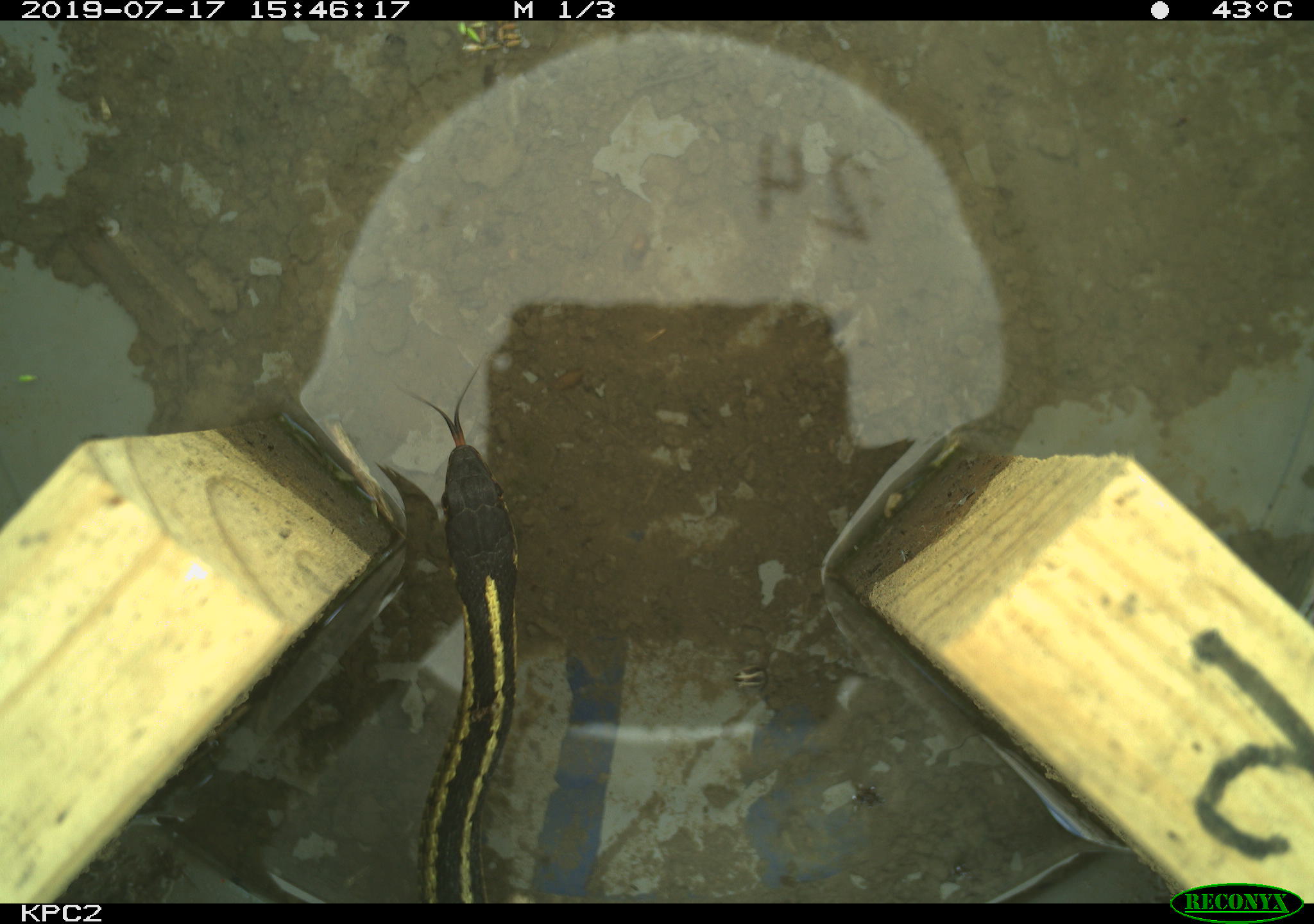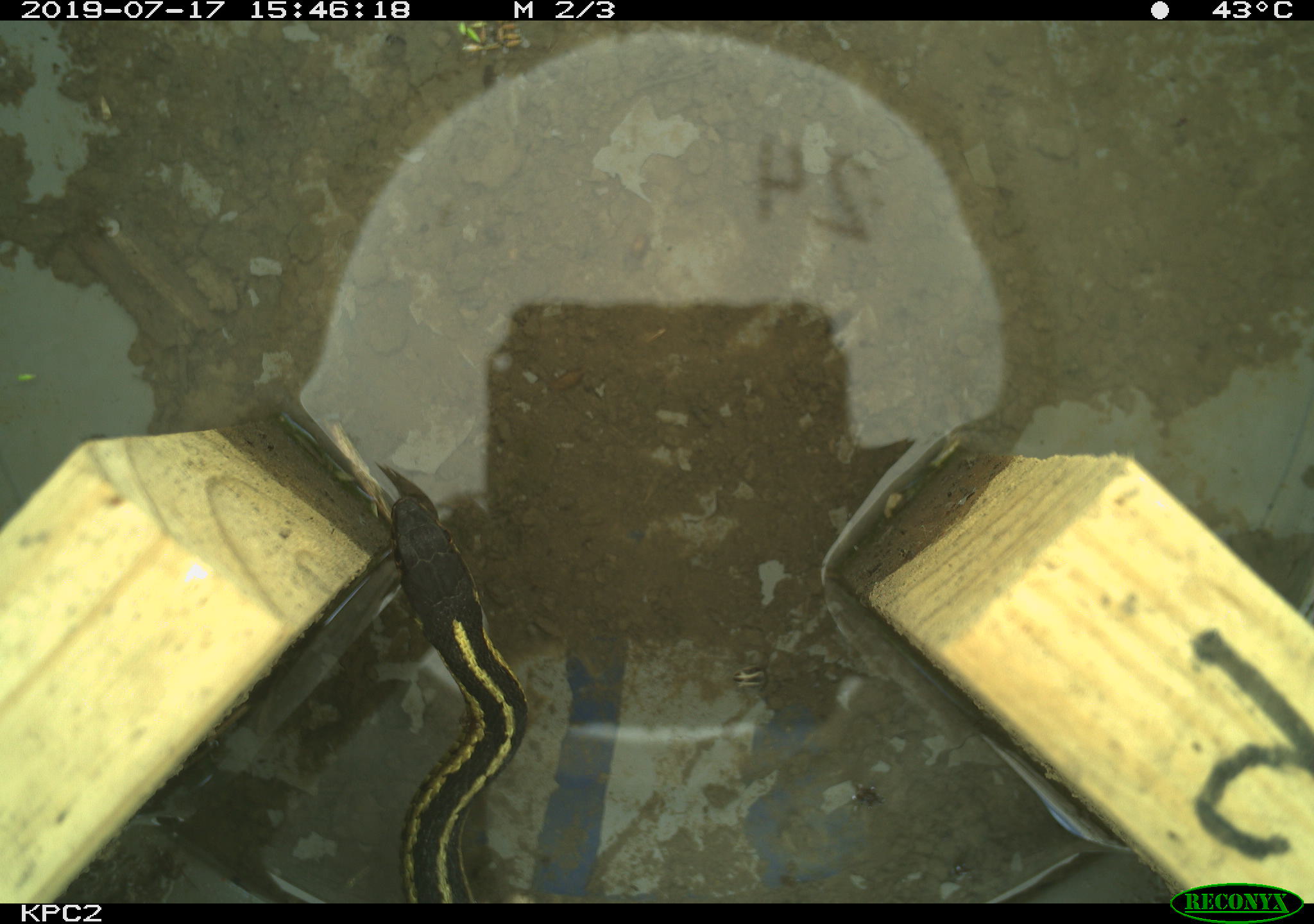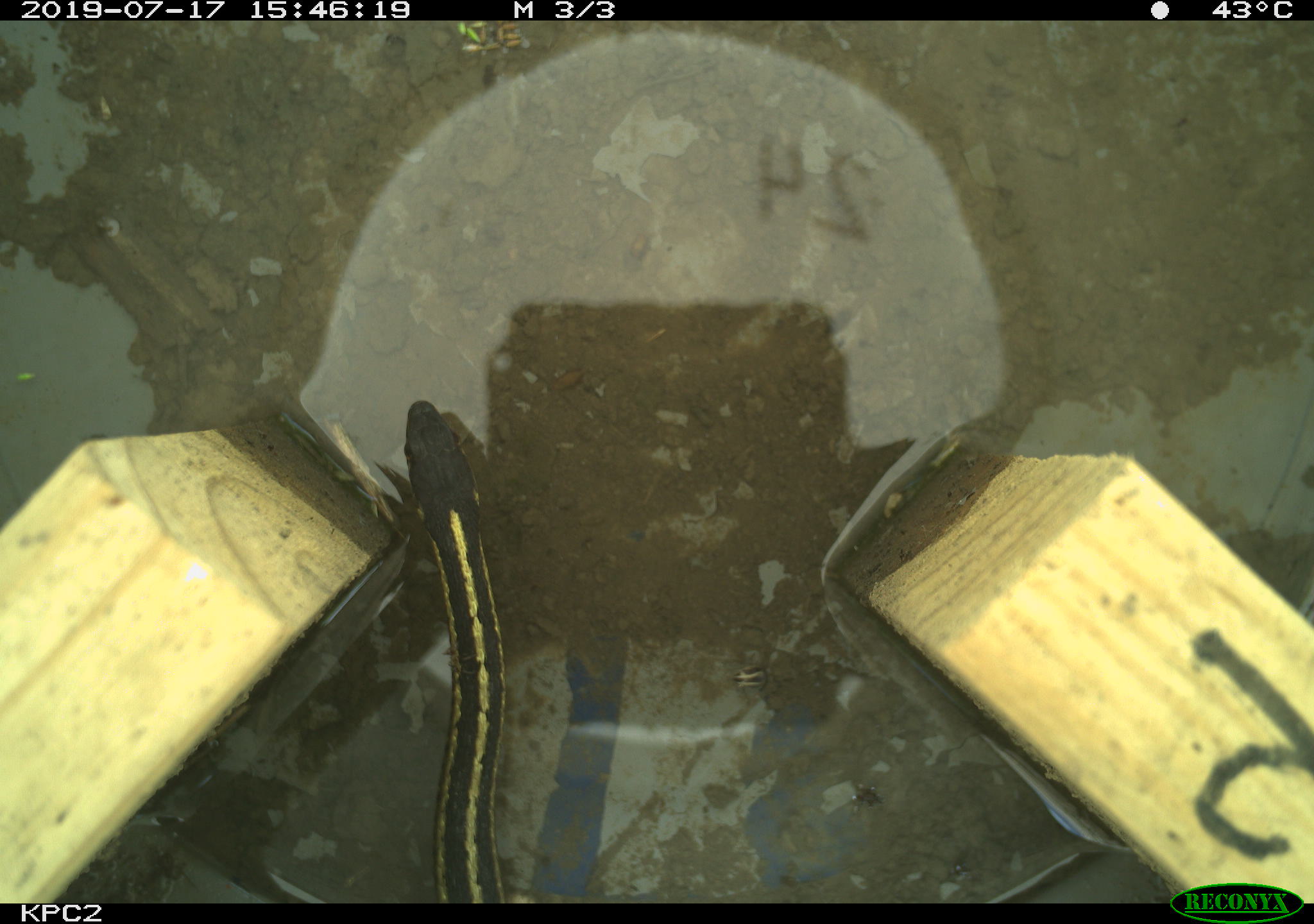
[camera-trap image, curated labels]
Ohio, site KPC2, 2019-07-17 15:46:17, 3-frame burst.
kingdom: Animalia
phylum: Chordata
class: Reptilia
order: Squamata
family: Colubridae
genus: Thamnophis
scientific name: Thamnophis sirtalis sirtalis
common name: eastern gartersnake